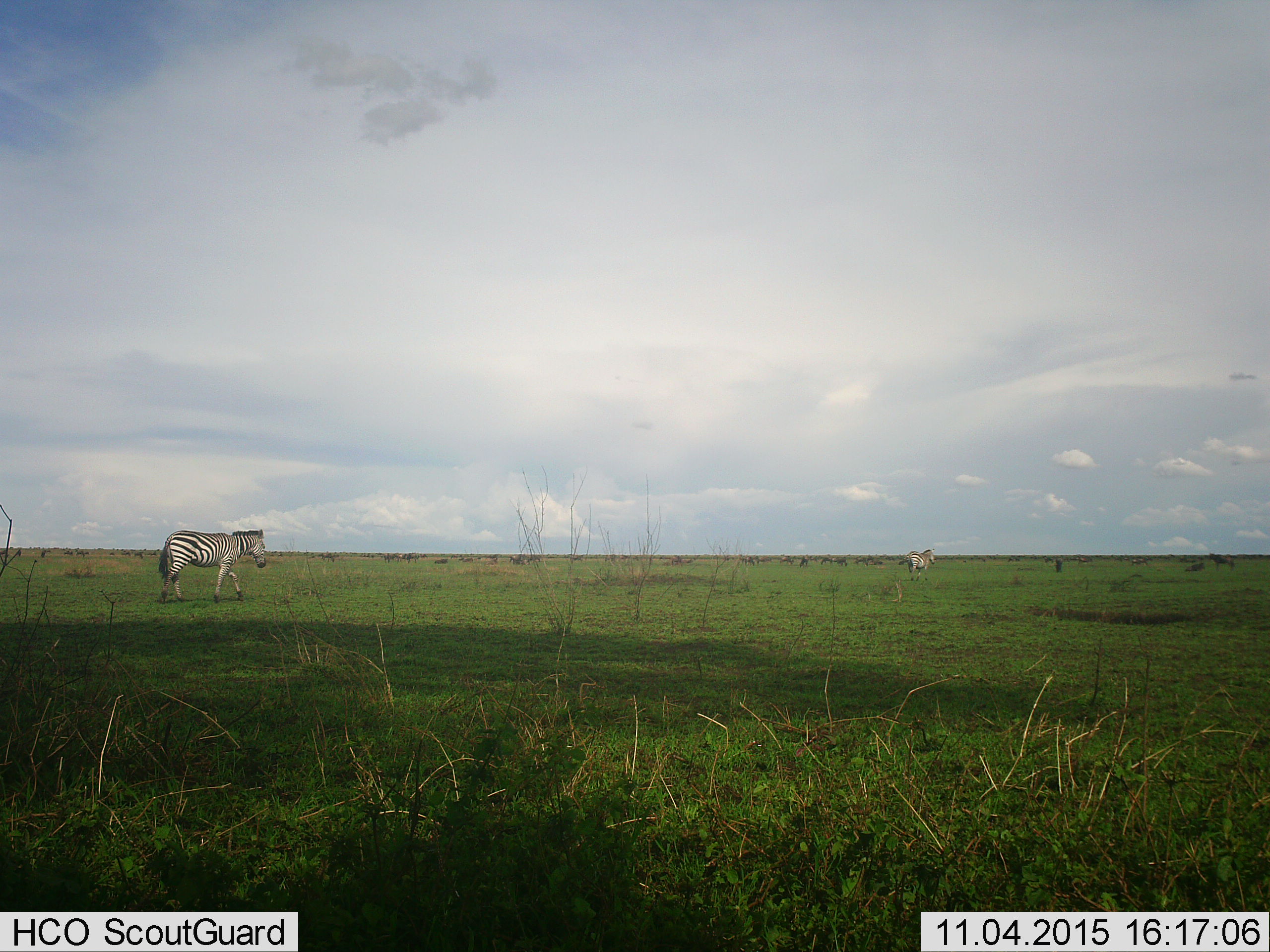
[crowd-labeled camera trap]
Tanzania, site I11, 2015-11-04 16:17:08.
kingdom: Animalia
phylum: Chordata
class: Mammalia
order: Artiodactyla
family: Bovidae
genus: Connochaetes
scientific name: Connochaetes taurinus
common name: blue wildebeest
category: wildebeest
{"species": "wildebeest (blue wildebeest) (Connochaetes taurinus)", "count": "11-50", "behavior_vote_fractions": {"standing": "86%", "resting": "29%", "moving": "57%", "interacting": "0%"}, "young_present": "0%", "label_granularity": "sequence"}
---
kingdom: Animalia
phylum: Chordata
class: Mammalia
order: Perissodactyla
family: Equidae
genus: Equus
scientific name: Equus quagga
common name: plains zebra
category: zebra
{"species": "zebra (plains zebra) (Equus quagga)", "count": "2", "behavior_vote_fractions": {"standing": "0%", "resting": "0%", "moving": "100%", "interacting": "0%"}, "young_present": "0%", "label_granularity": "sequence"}